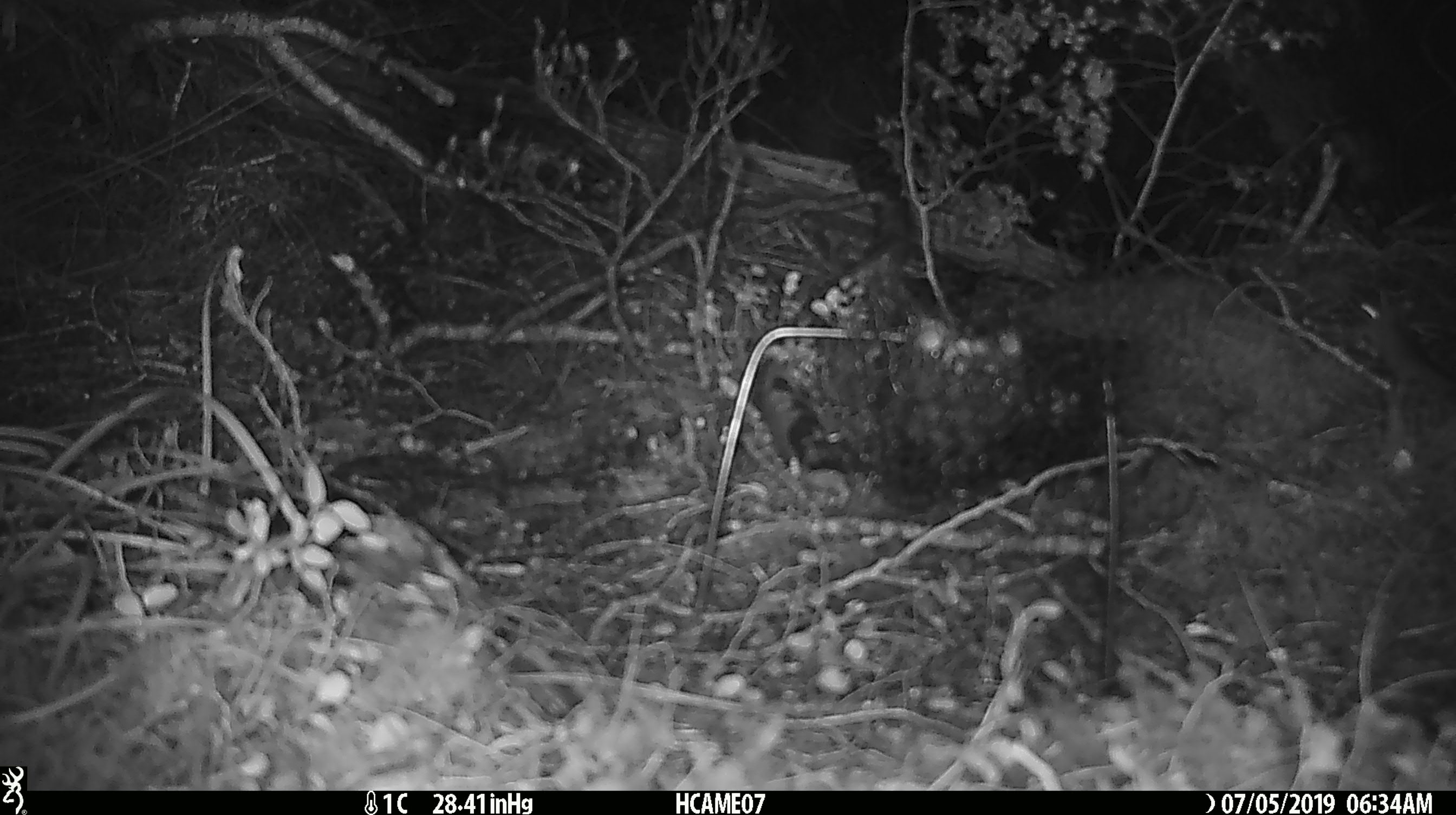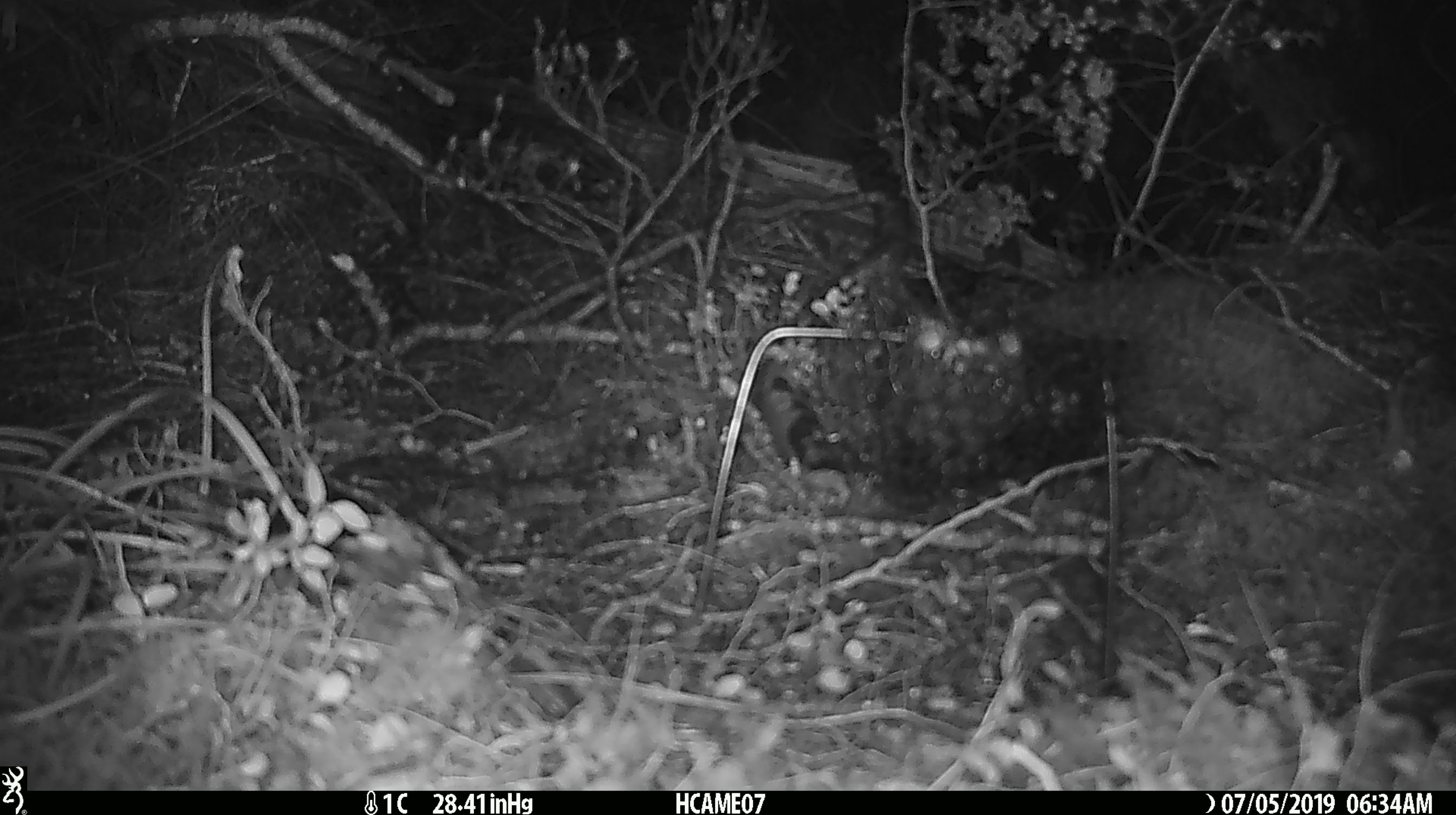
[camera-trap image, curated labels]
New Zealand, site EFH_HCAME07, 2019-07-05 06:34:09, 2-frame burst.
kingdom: Animalia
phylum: Chordata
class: Mammalia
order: Rodentia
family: Muridae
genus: Mus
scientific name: Mus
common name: mouse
Mouse (Mus).